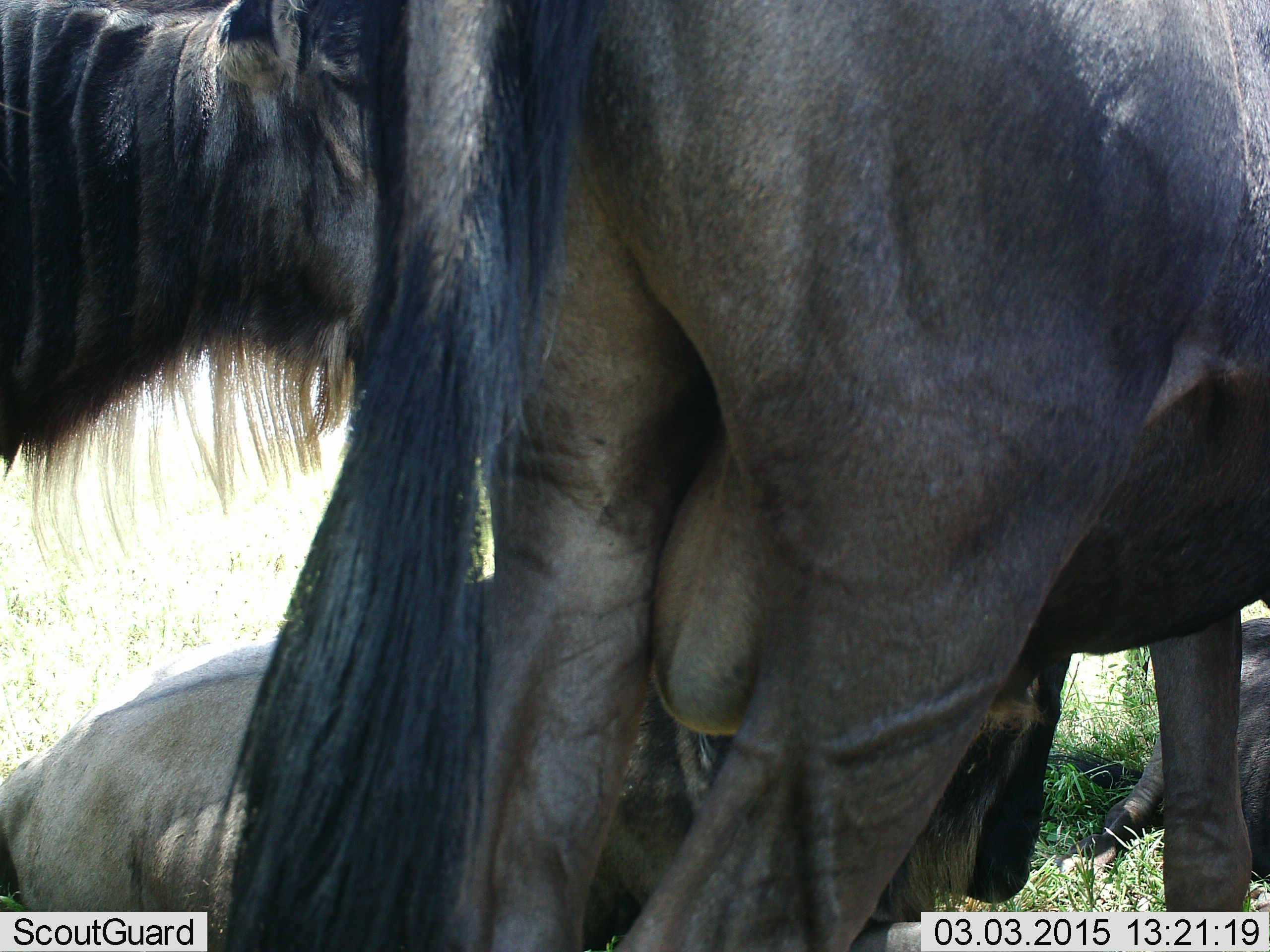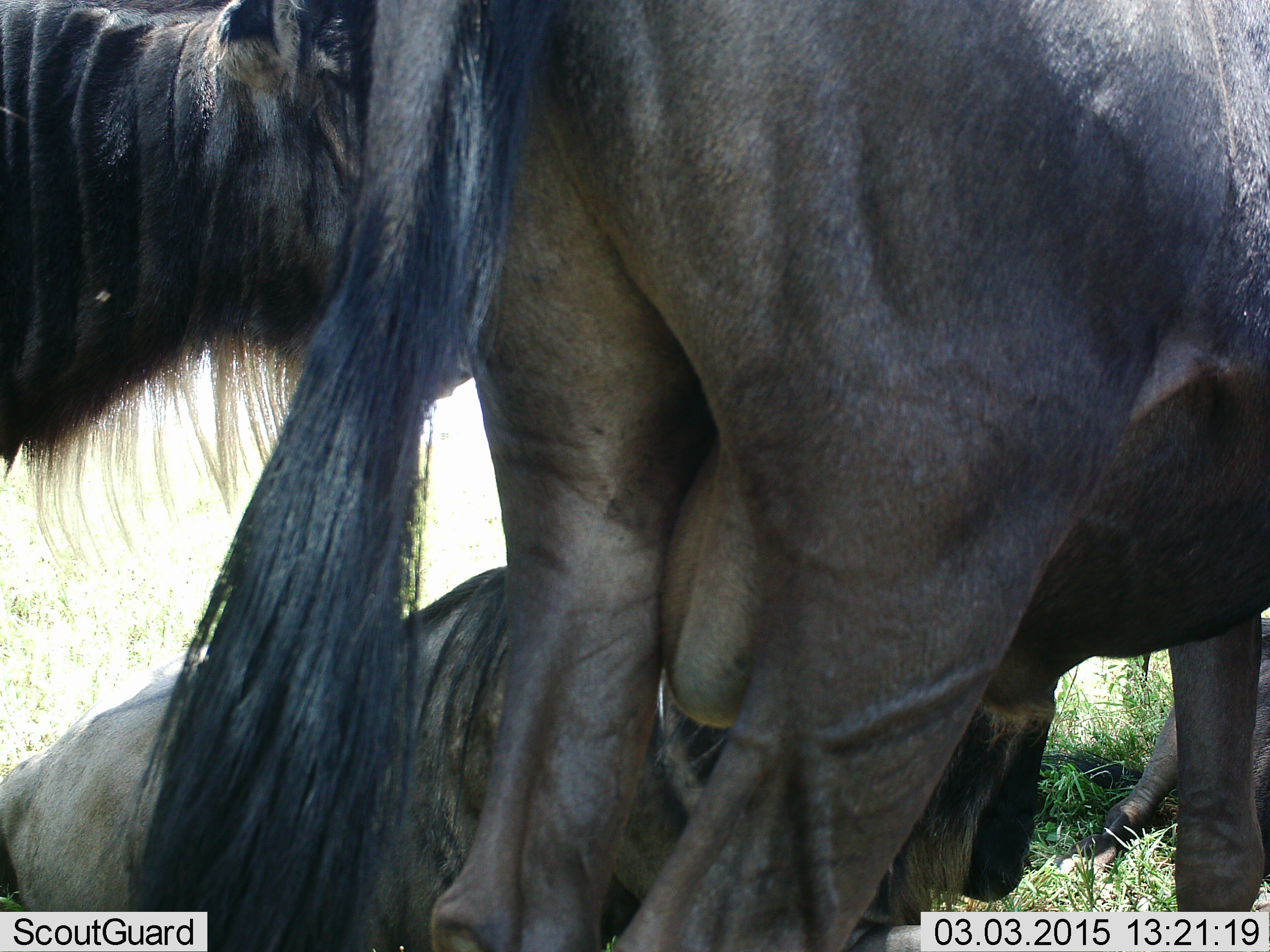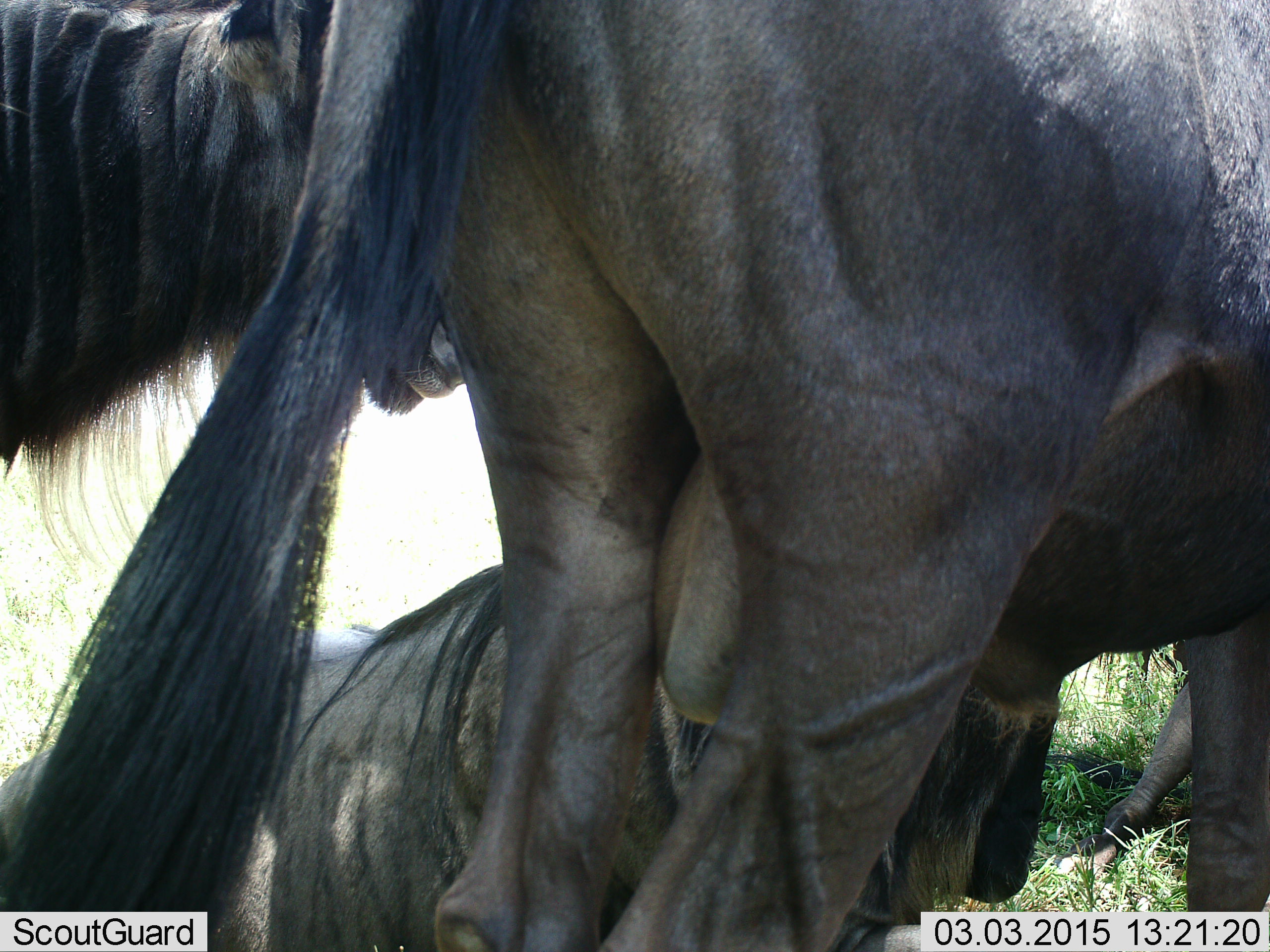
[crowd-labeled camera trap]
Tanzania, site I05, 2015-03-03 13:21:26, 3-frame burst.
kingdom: Animalia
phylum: Chordata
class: Mammalia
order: Artiodactyla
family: Bovidae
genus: Connochaetes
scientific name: Connochaetes taurinus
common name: blue wildebeest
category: wildebeest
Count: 4.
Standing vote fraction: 90%.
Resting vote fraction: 100%.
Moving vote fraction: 0%.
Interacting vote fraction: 10%.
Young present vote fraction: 0%.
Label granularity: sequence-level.